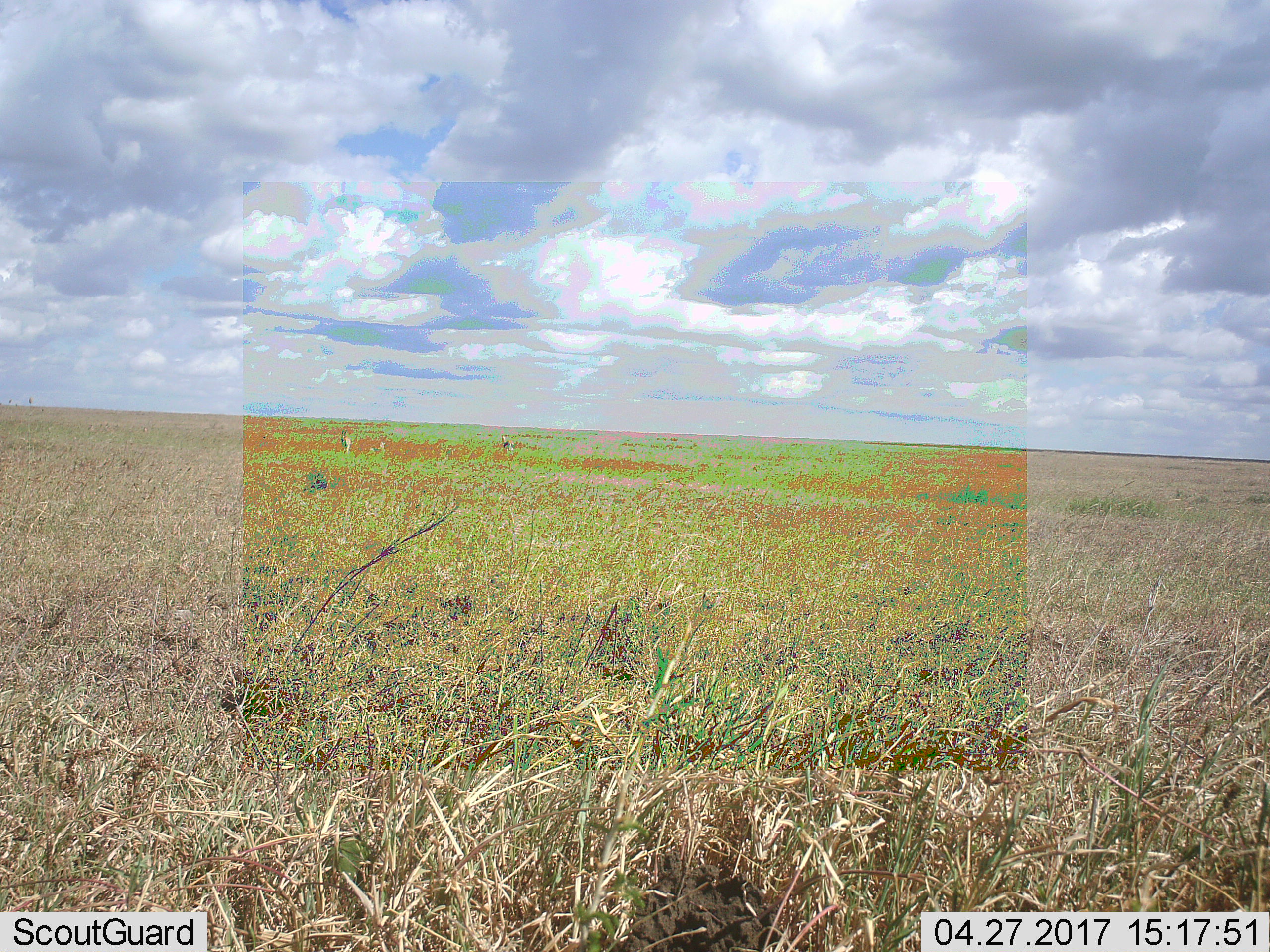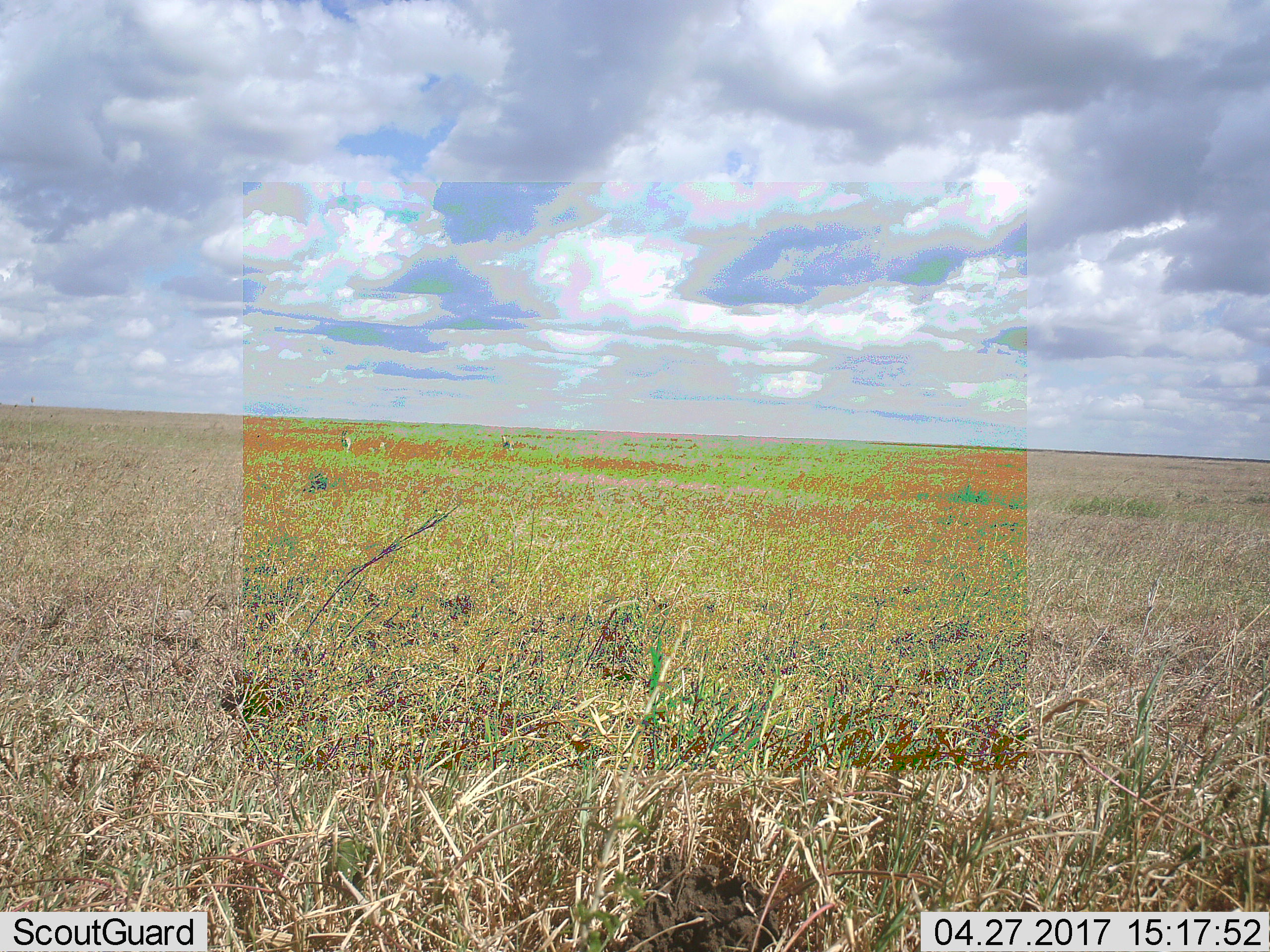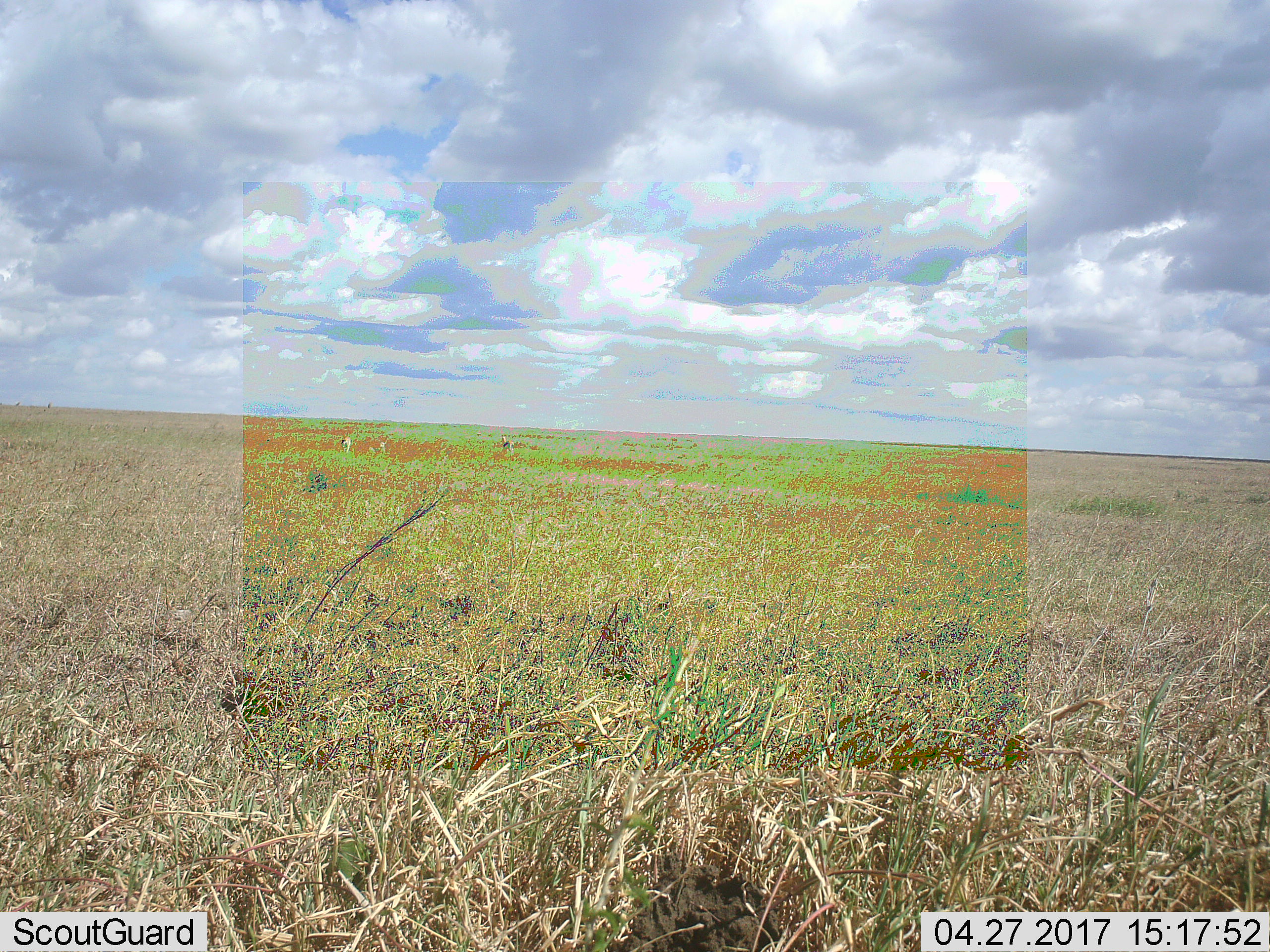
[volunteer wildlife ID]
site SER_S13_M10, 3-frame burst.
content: unidentified animal